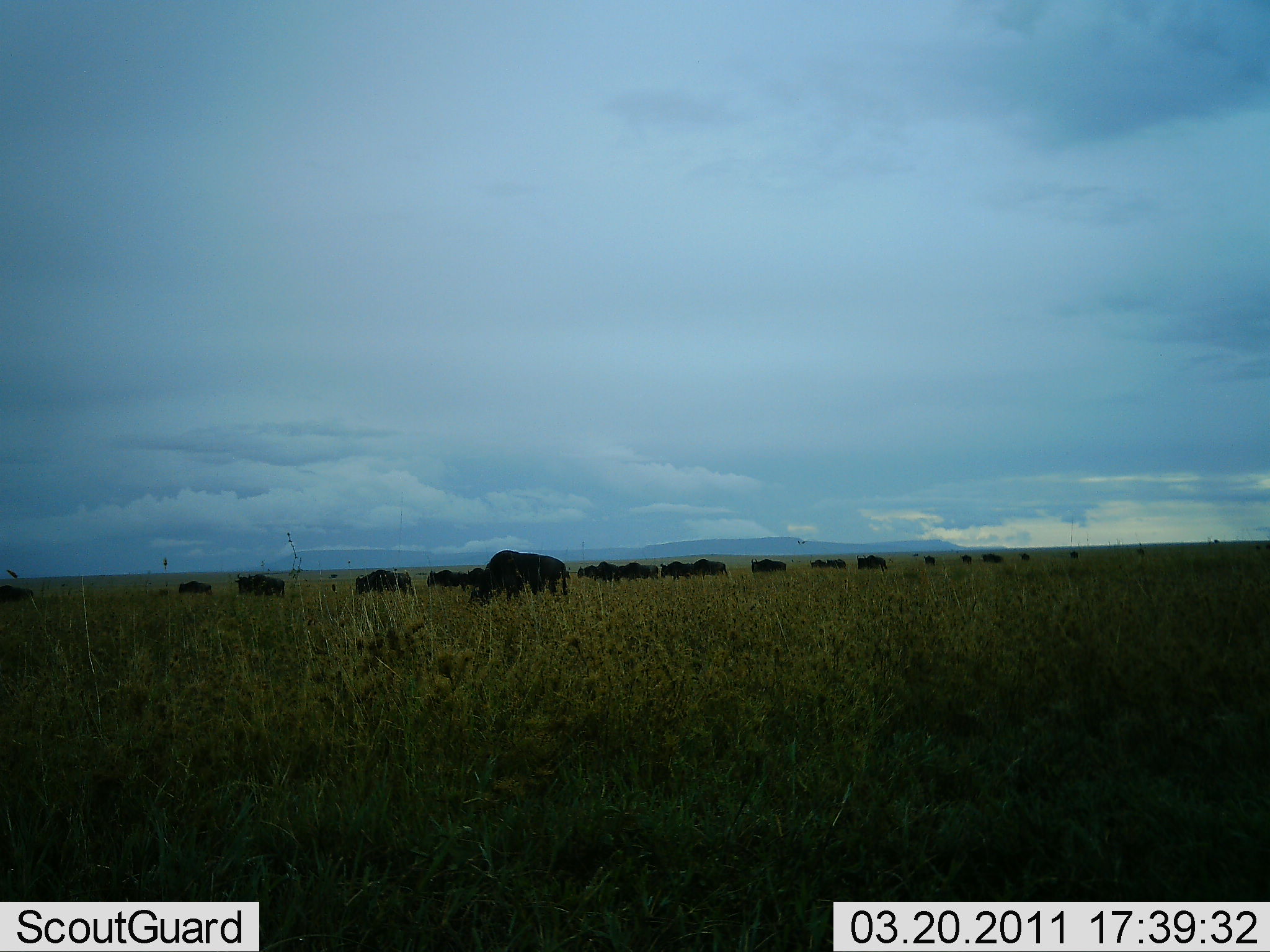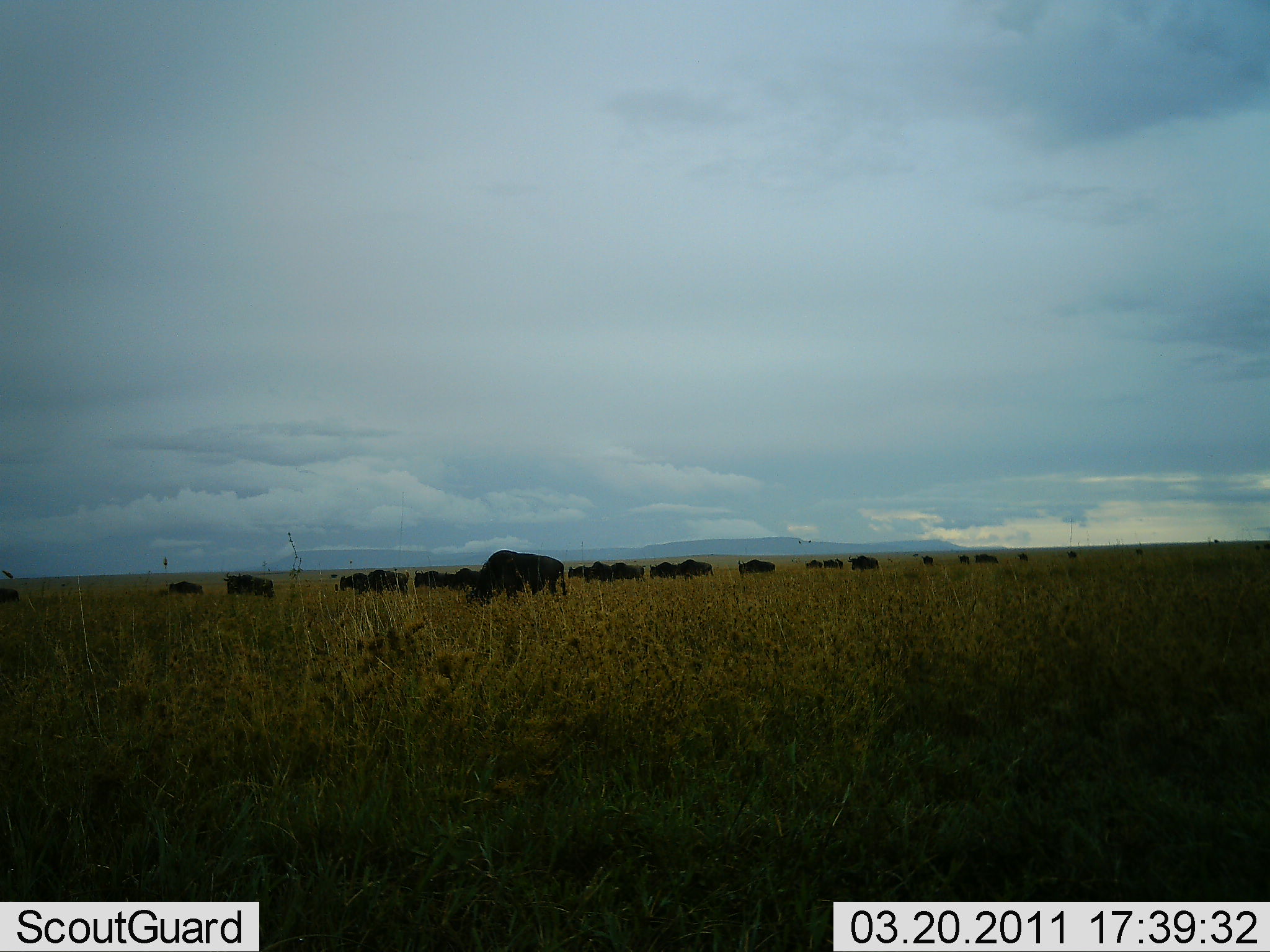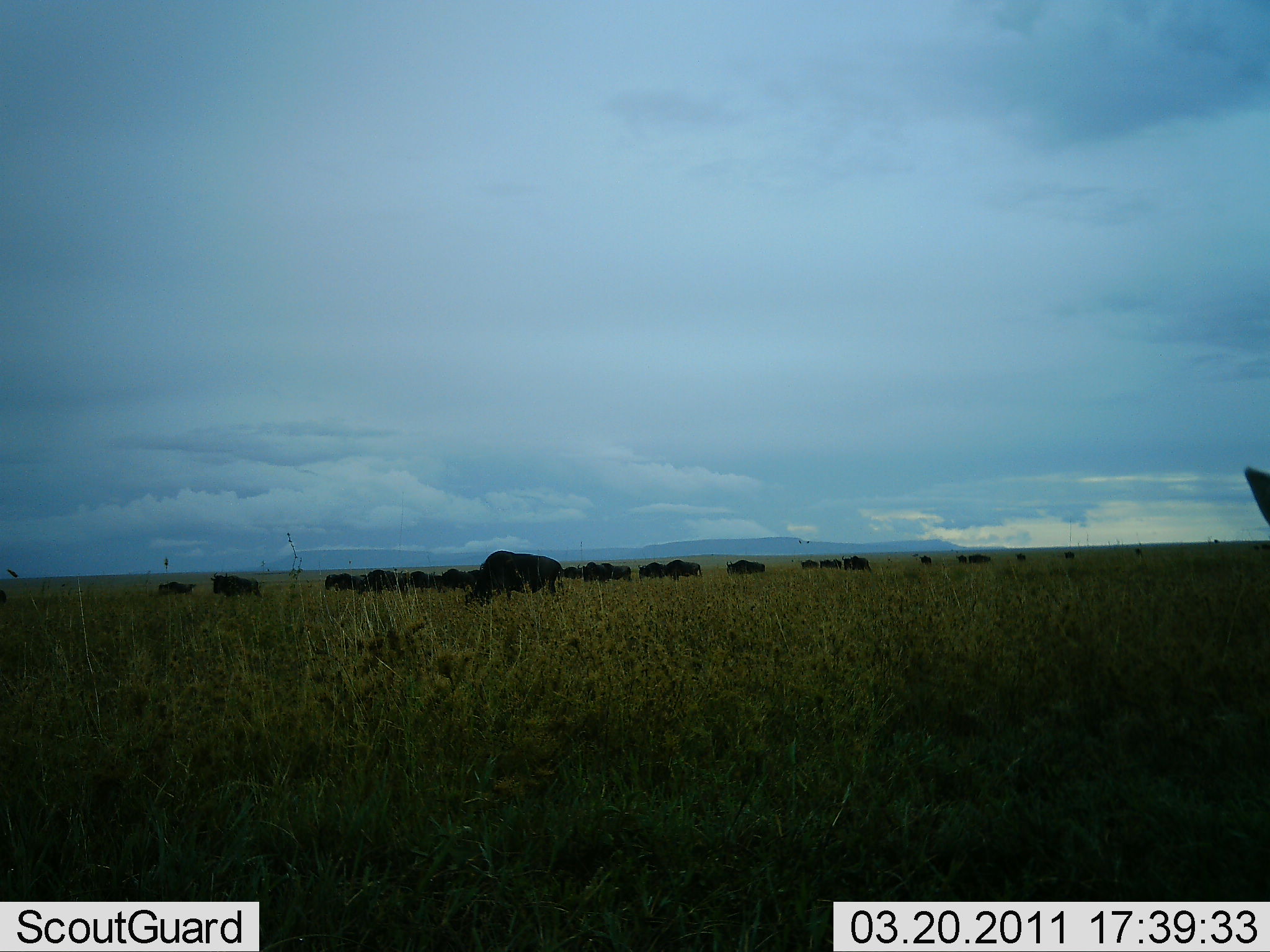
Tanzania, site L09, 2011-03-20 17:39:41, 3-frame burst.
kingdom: Animalia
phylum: Chordata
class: Mammalia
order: Artiodactyla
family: Bovidae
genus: Connochaetes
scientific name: Connochaetes taurinus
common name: blue wildebeest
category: wildebeest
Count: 11-50.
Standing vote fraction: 18%.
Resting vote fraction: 0%.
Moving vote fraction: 55%.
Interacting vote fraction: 9%.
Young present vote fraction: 0%.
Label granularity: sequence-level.